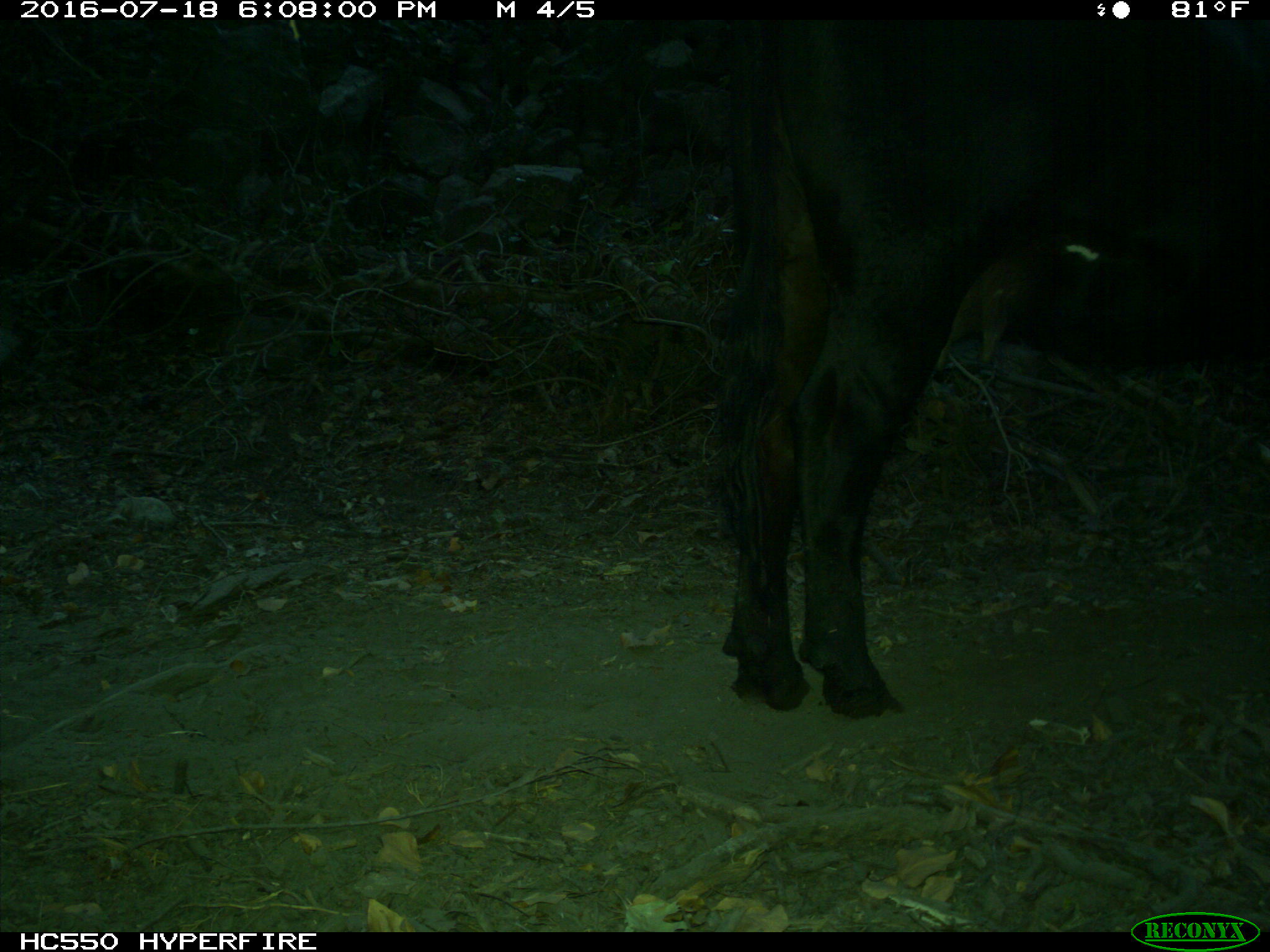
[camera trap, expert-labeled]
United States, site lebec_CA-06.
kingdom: Animalia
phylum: Chordata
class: Mammalia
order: Artiodactyla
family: Bovidae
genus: Bos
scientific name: Bos taurus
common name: domestic cow